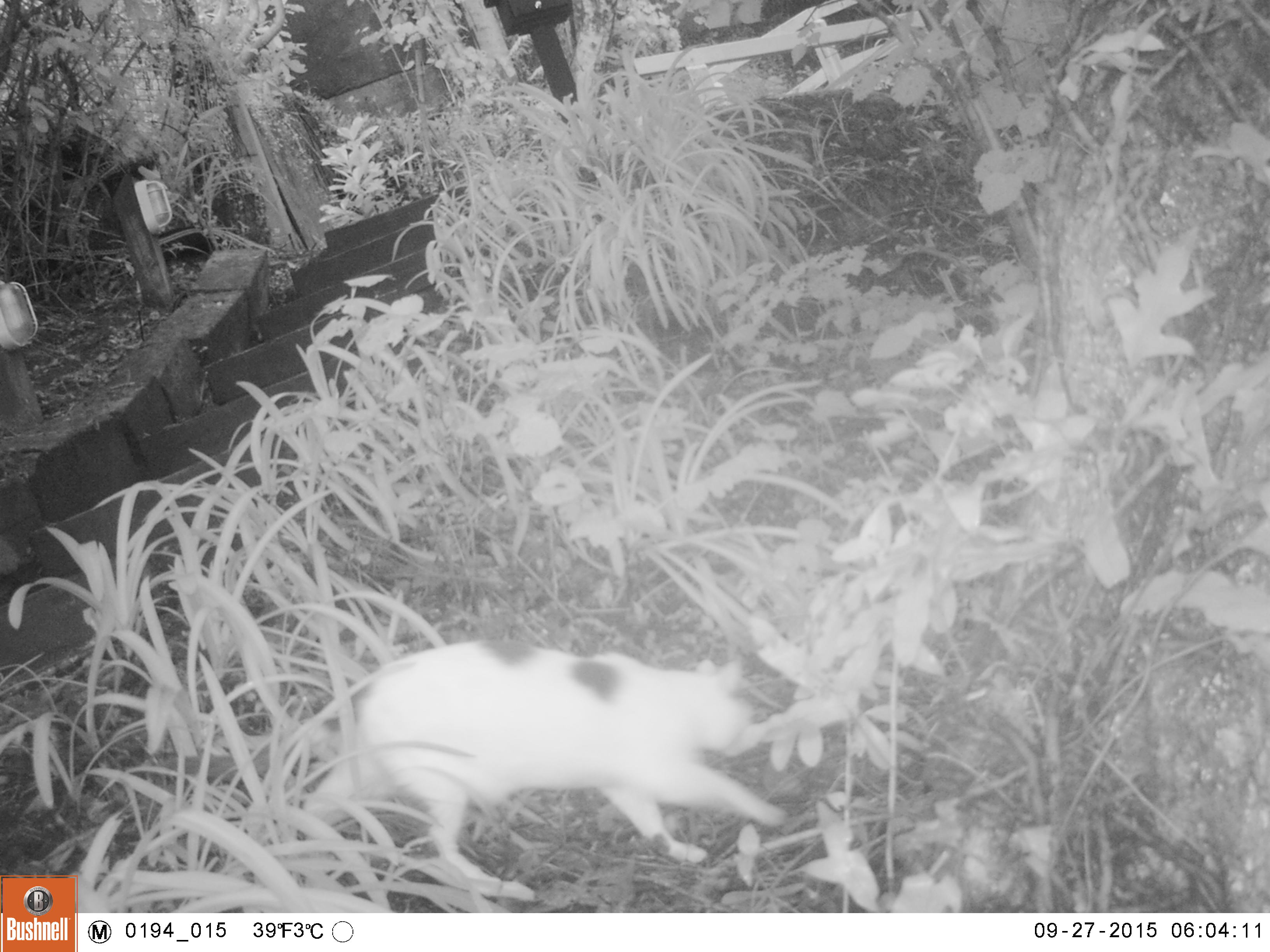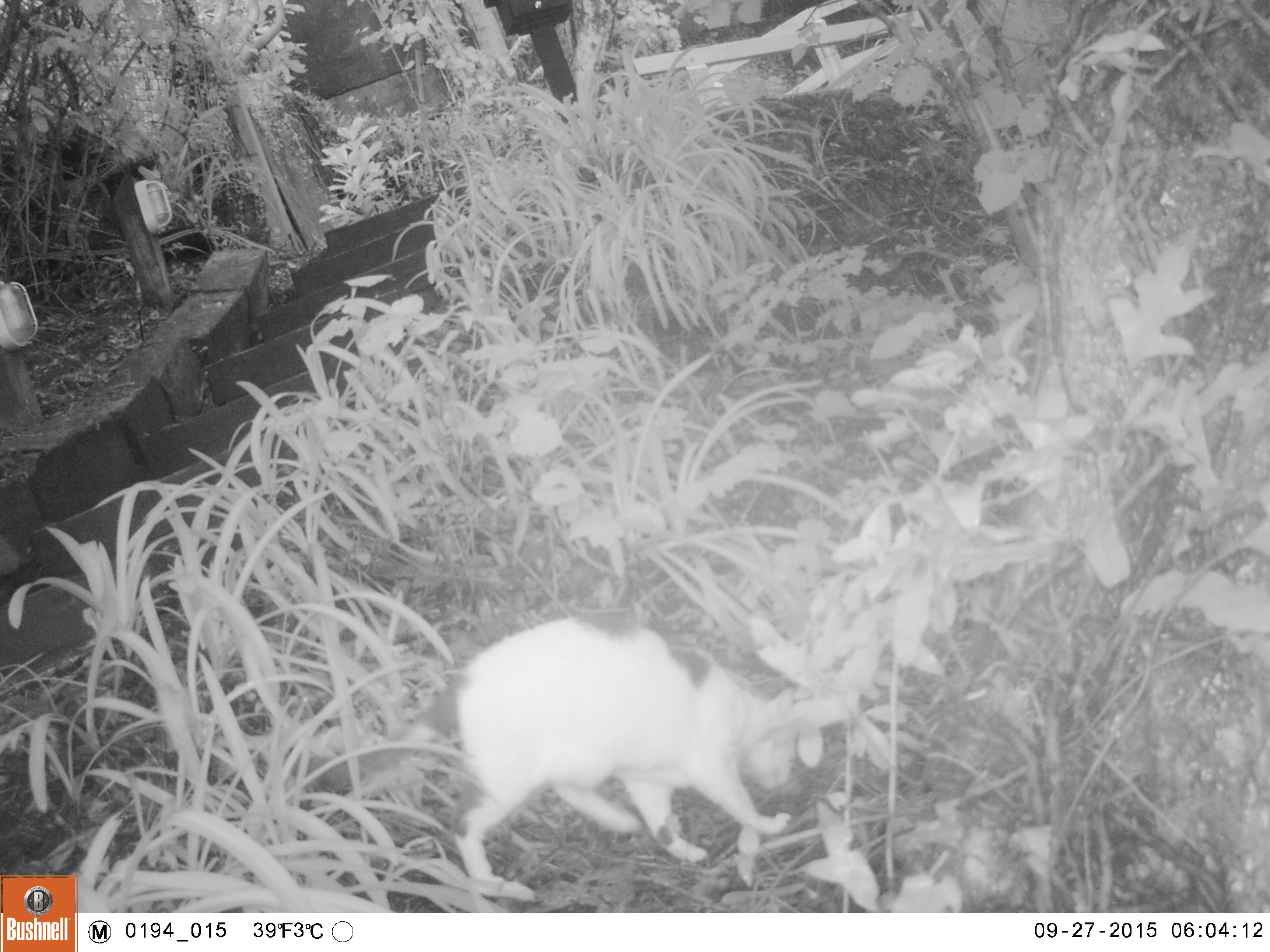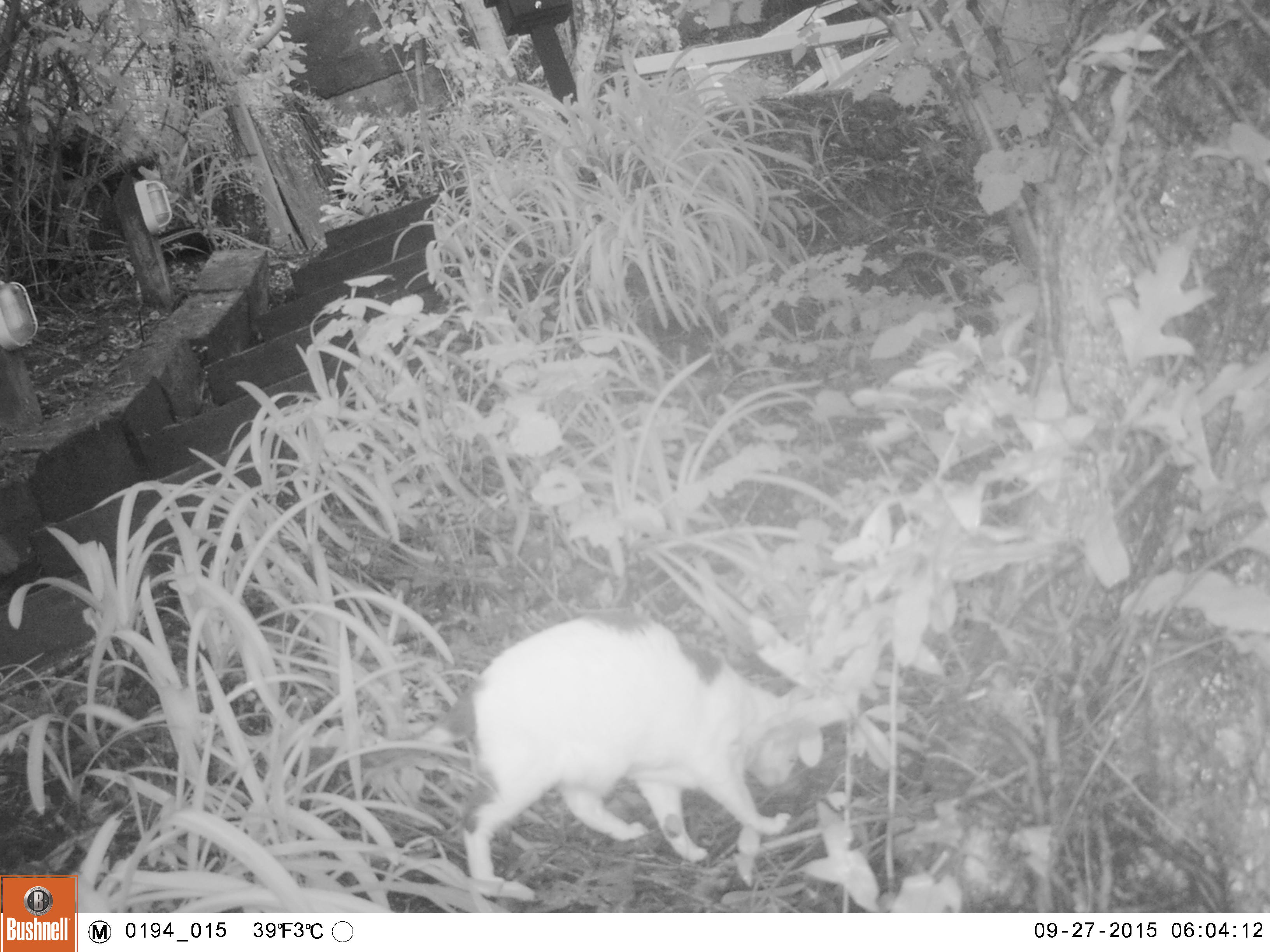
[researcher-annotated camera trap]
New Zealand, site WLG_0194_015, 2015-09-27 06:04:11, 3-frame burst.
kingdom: Animalia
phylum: Chordata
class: Mammalia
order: Carnivora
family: Felidae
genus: Felis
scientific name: Felis catus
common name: domestic cat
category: cat